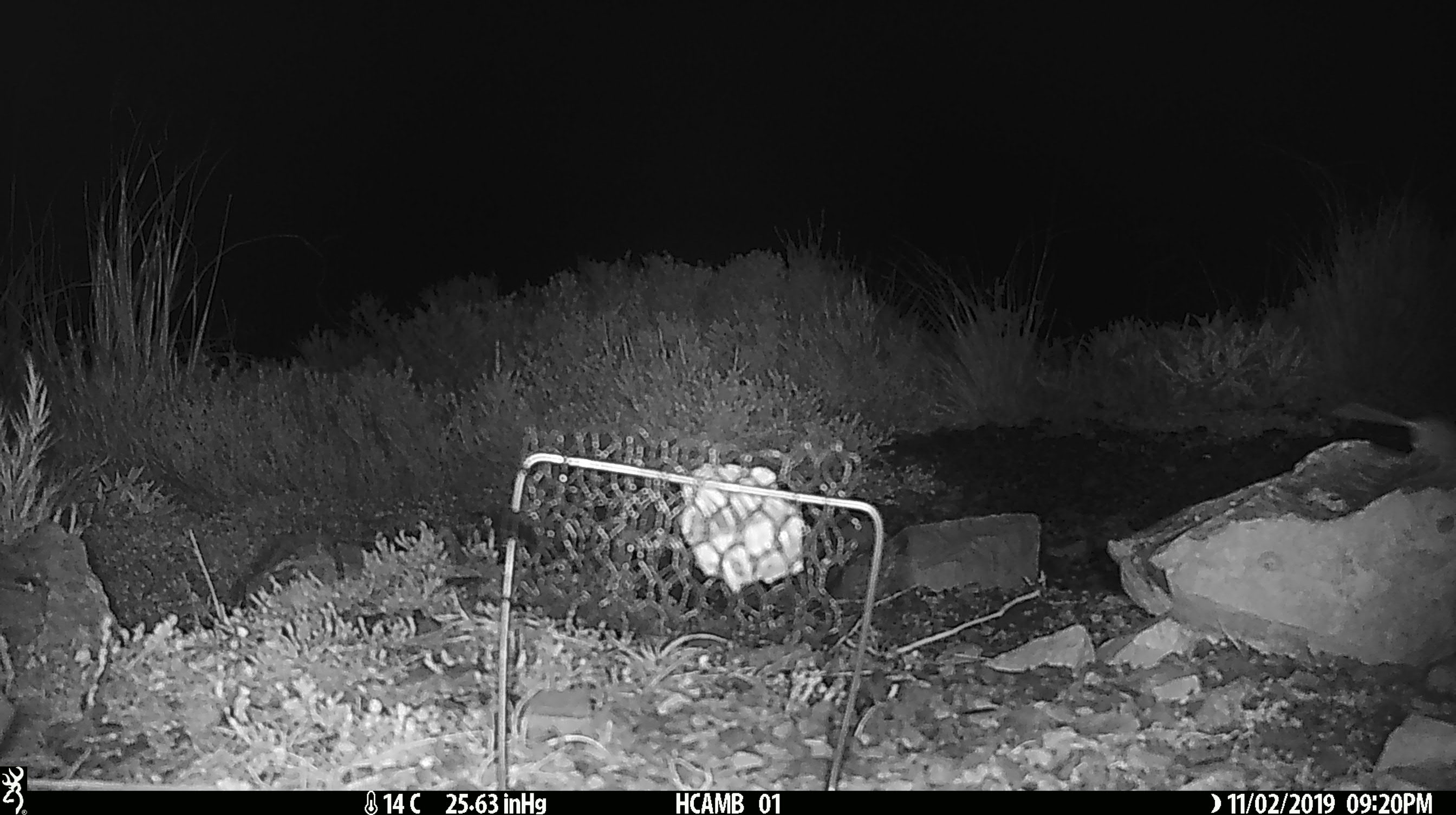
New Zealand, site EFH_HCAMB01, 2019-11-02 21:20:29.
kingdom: Animalia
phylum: Chordata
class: Mammalia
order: Rodentia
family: Muridae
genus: Mus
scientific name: Mus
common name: mouse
Mouse (Mus).